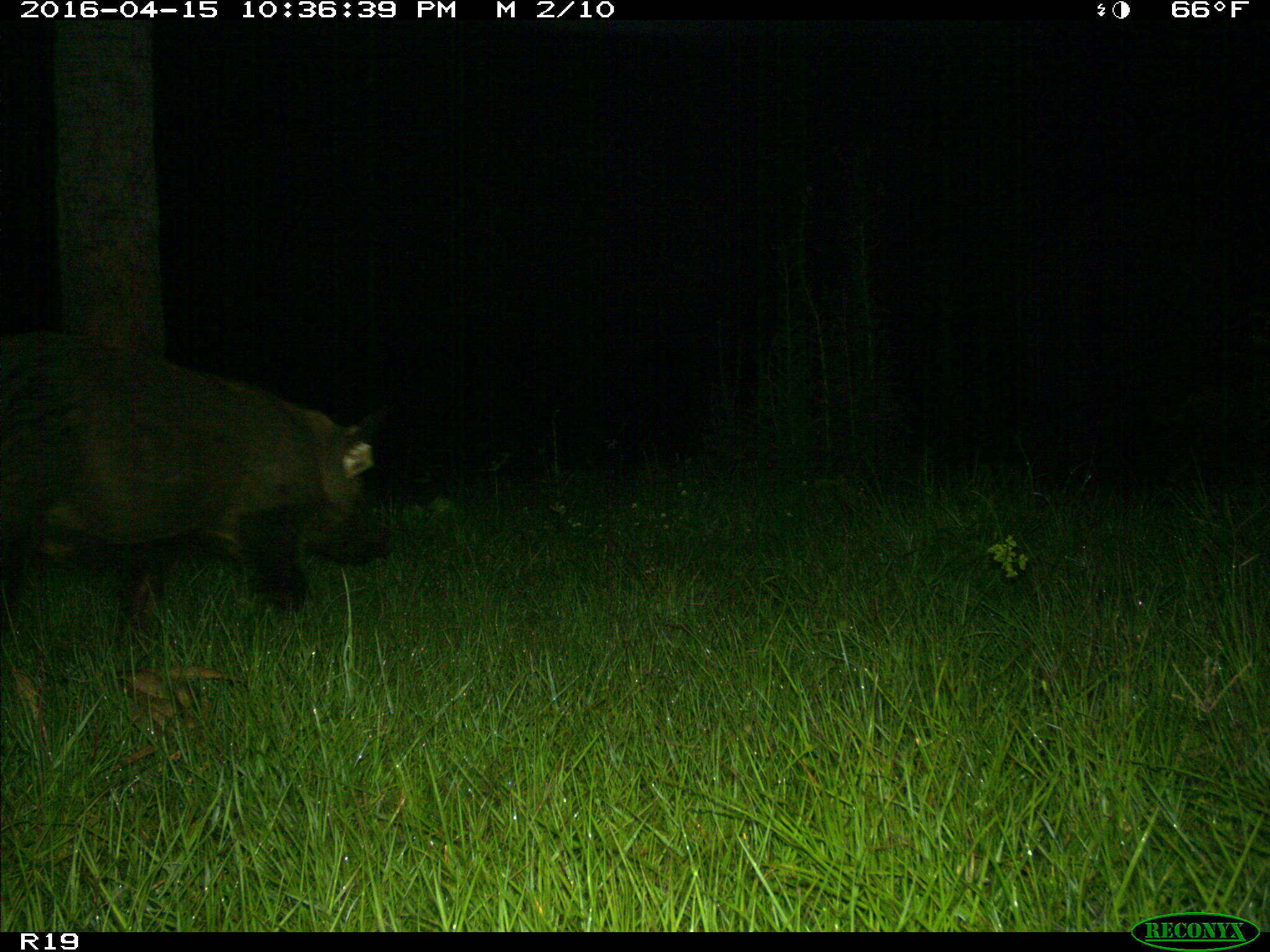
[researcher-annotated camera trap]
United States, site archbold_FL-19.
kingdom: Animalia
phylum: Chordata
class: Mammalia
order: Artiodactyla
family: Suidae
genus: Sus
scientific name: Sus scrofa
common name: wild boar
Sus scrofa (wild boar).